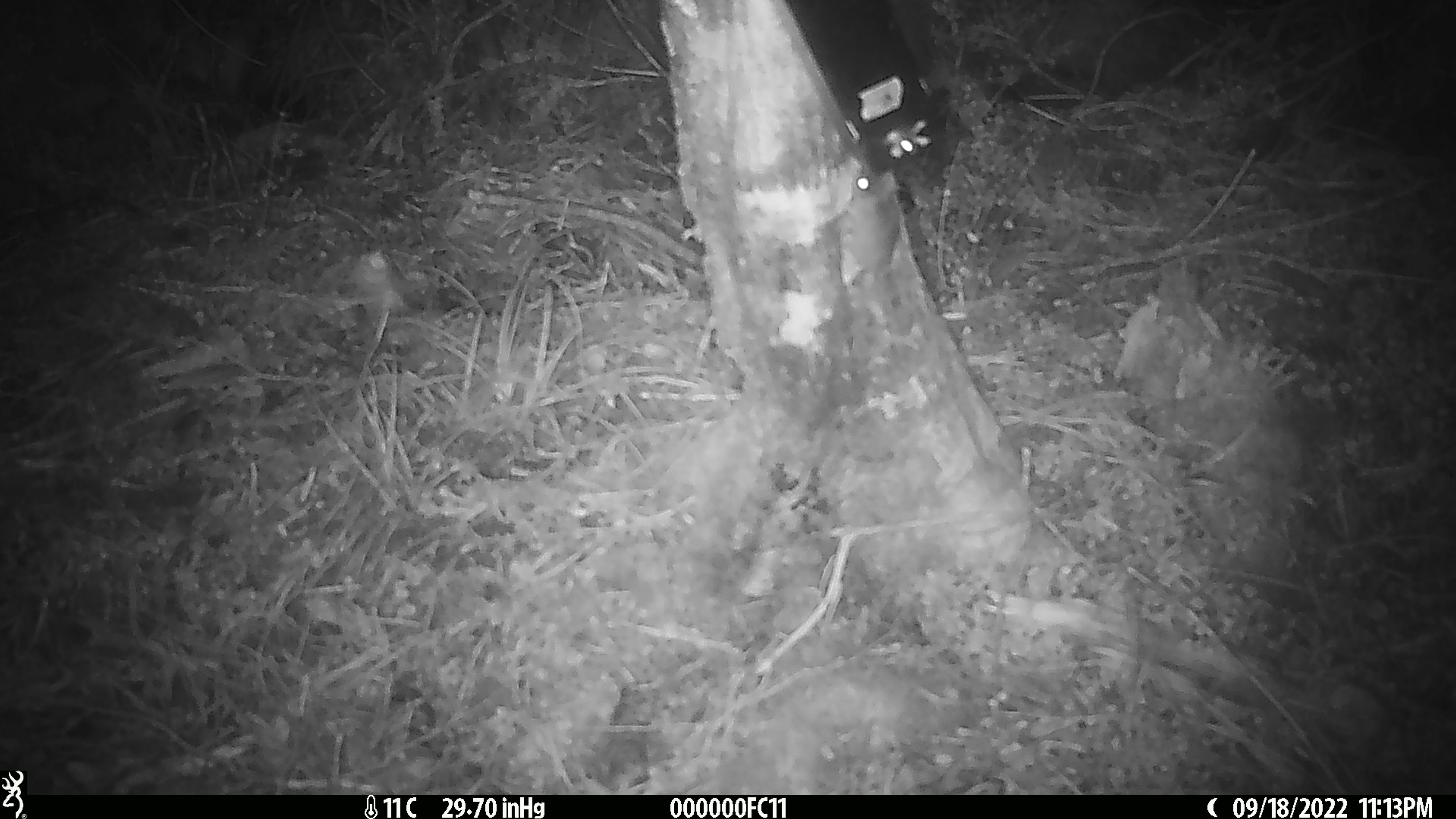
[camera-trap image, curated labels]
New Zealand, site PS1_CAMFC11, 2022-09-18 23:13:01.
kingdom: Animalia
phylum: Chordata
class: Mammalia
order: Rodentia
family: Muridae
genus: Mus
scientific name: Mus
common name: mouse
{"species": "mouse (Mus)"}